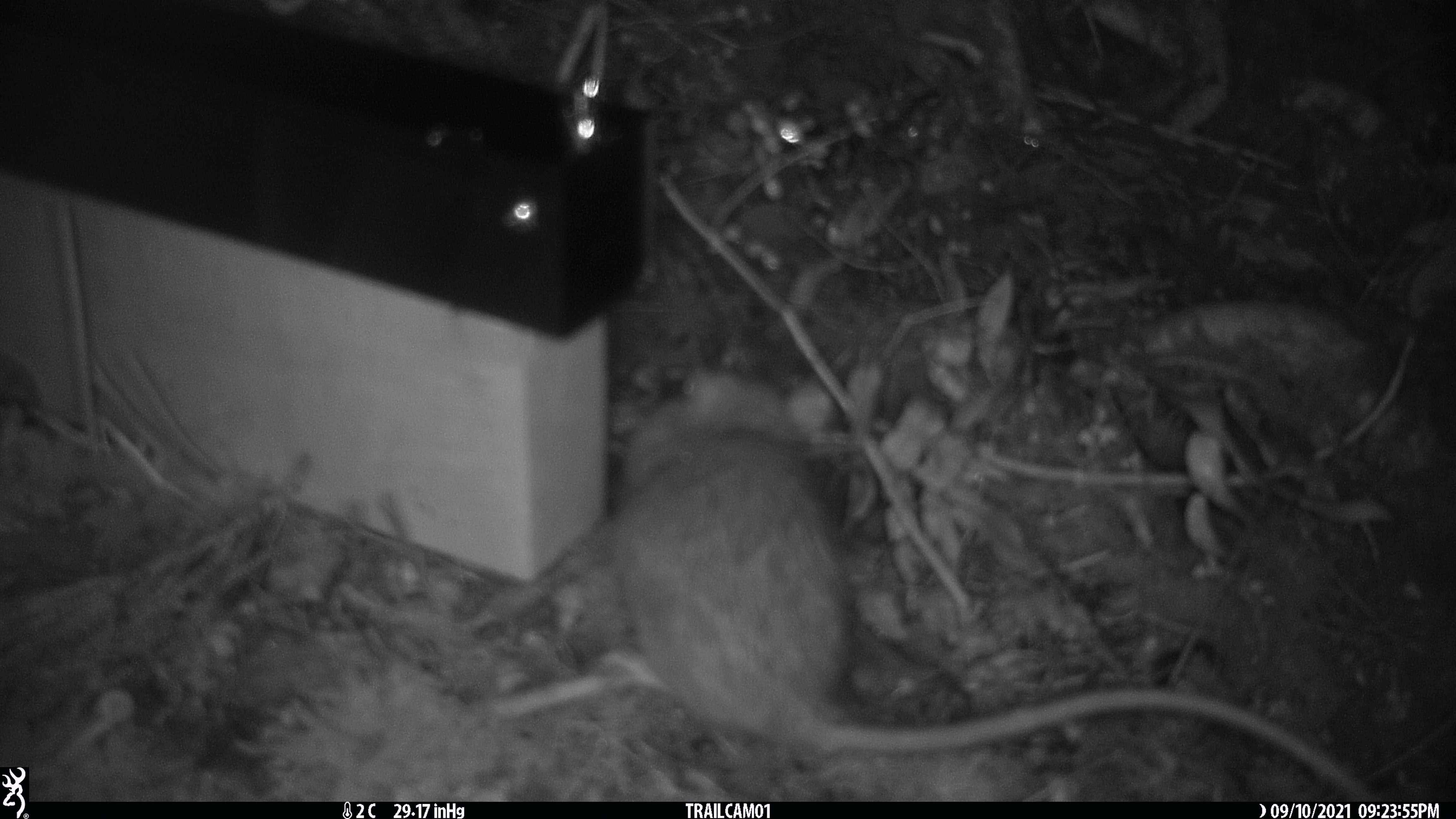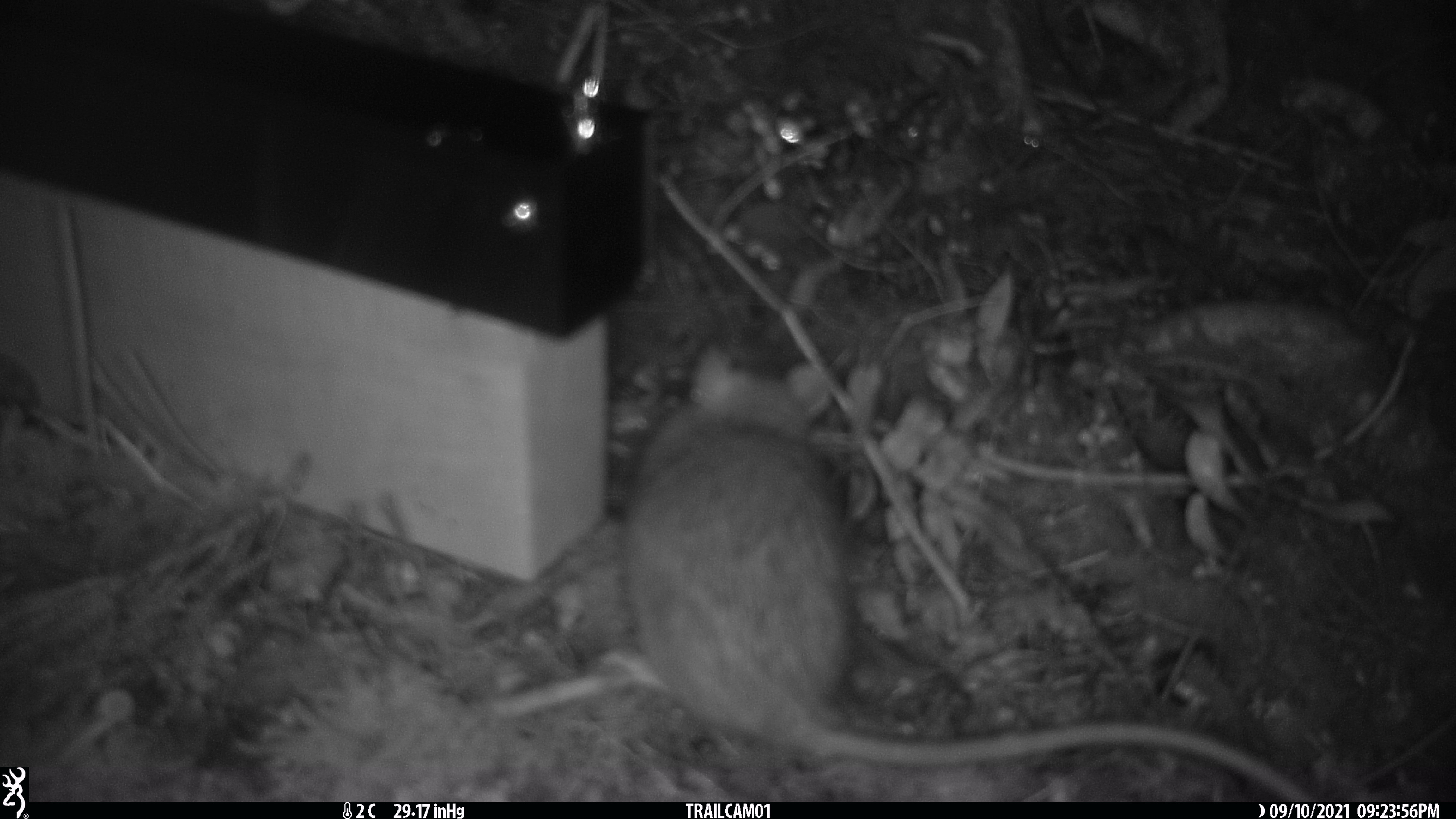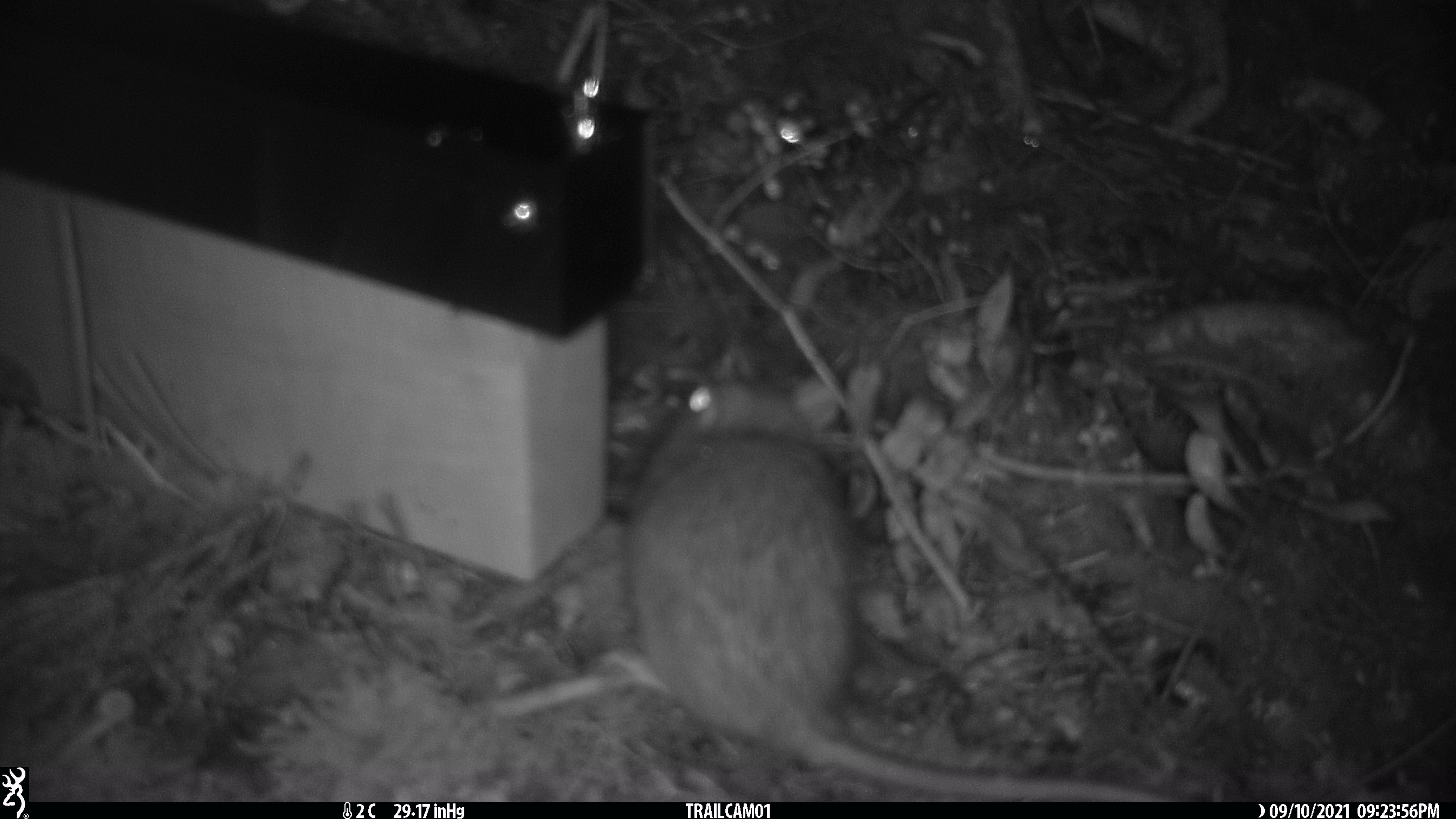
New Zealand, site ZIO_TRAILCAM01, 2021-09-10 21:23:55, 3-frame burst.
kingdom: Animalia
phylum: Chordata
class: Mammalia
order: Rodentia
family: Muridae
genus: Rattus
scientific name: Rattus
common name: rat